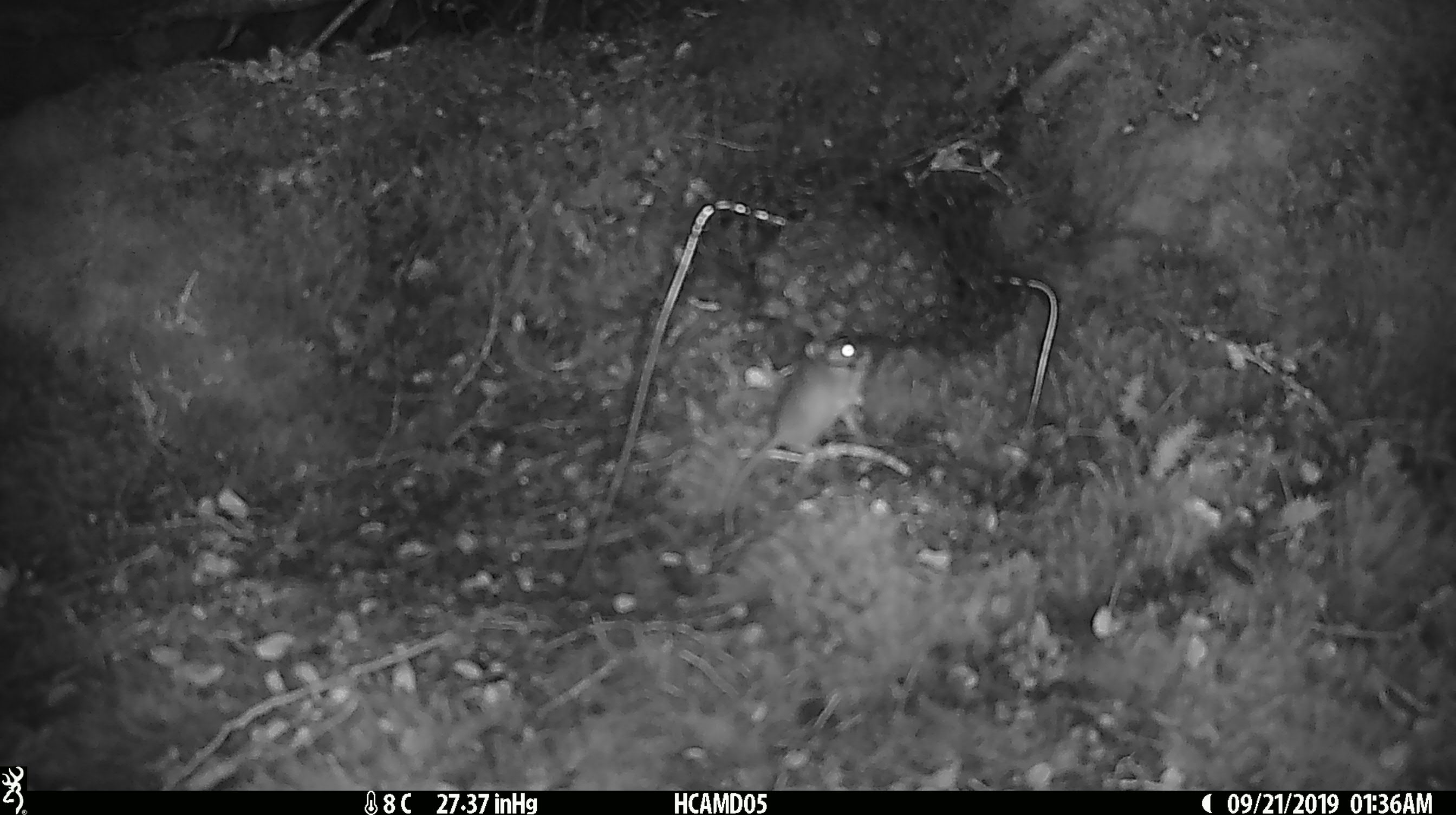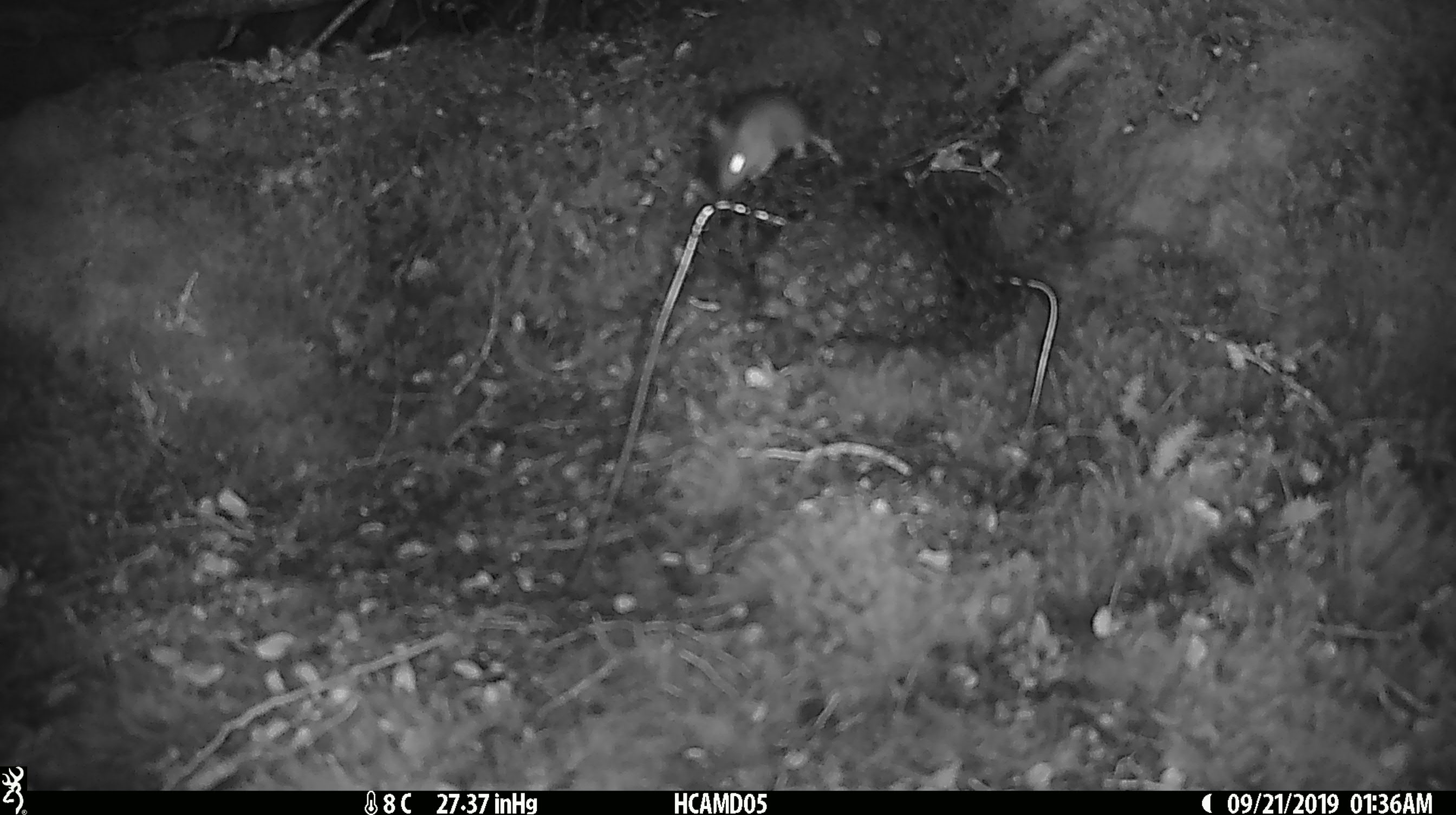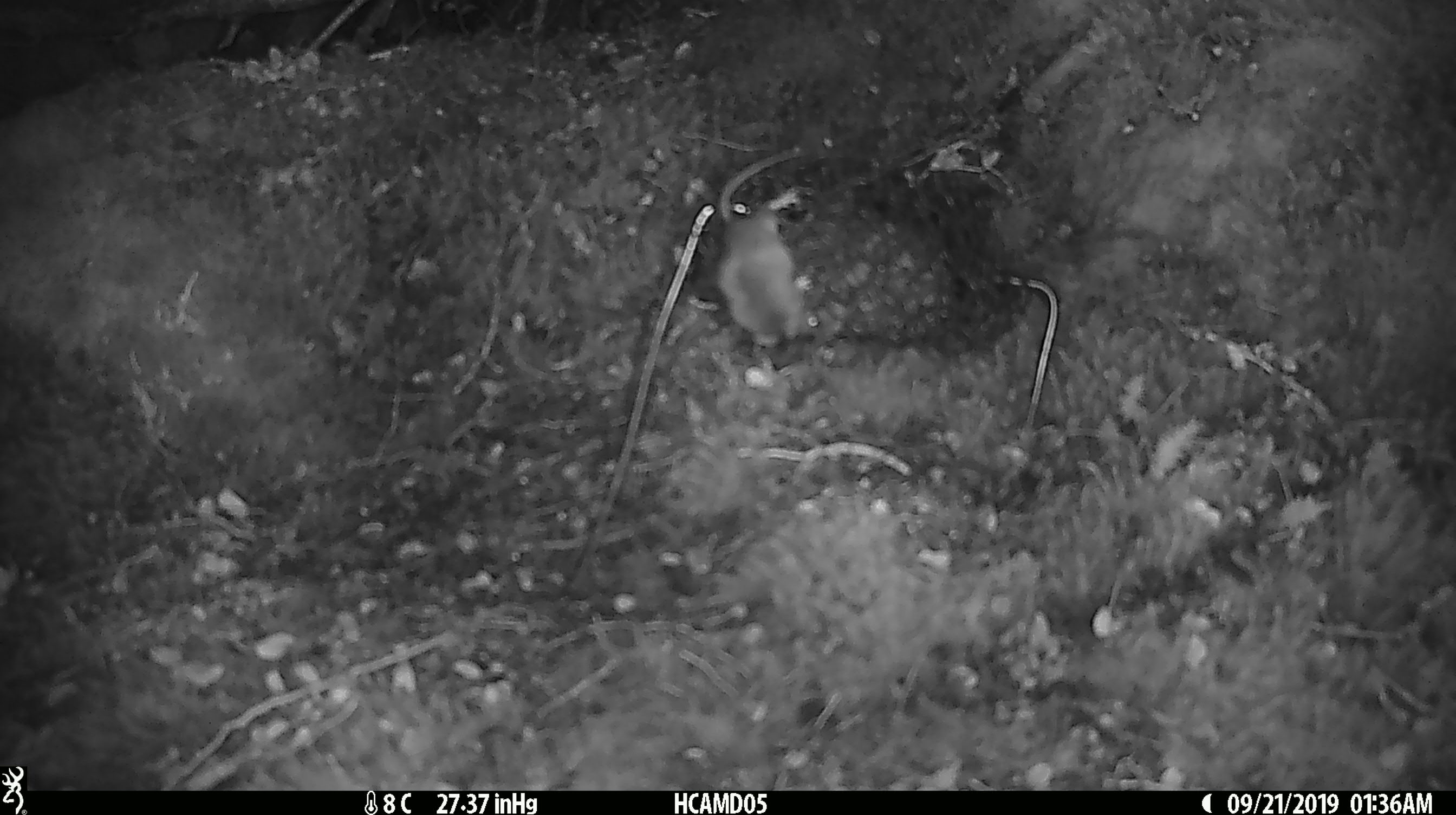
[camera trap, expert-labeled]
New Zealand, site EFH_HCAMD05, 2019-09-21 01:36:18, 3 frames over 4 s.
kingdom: Animalia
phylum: Chordata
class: Mammalia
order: Rodentia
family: Muridae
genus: Mus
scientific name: Mus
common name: mouse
Mouse (Mus).